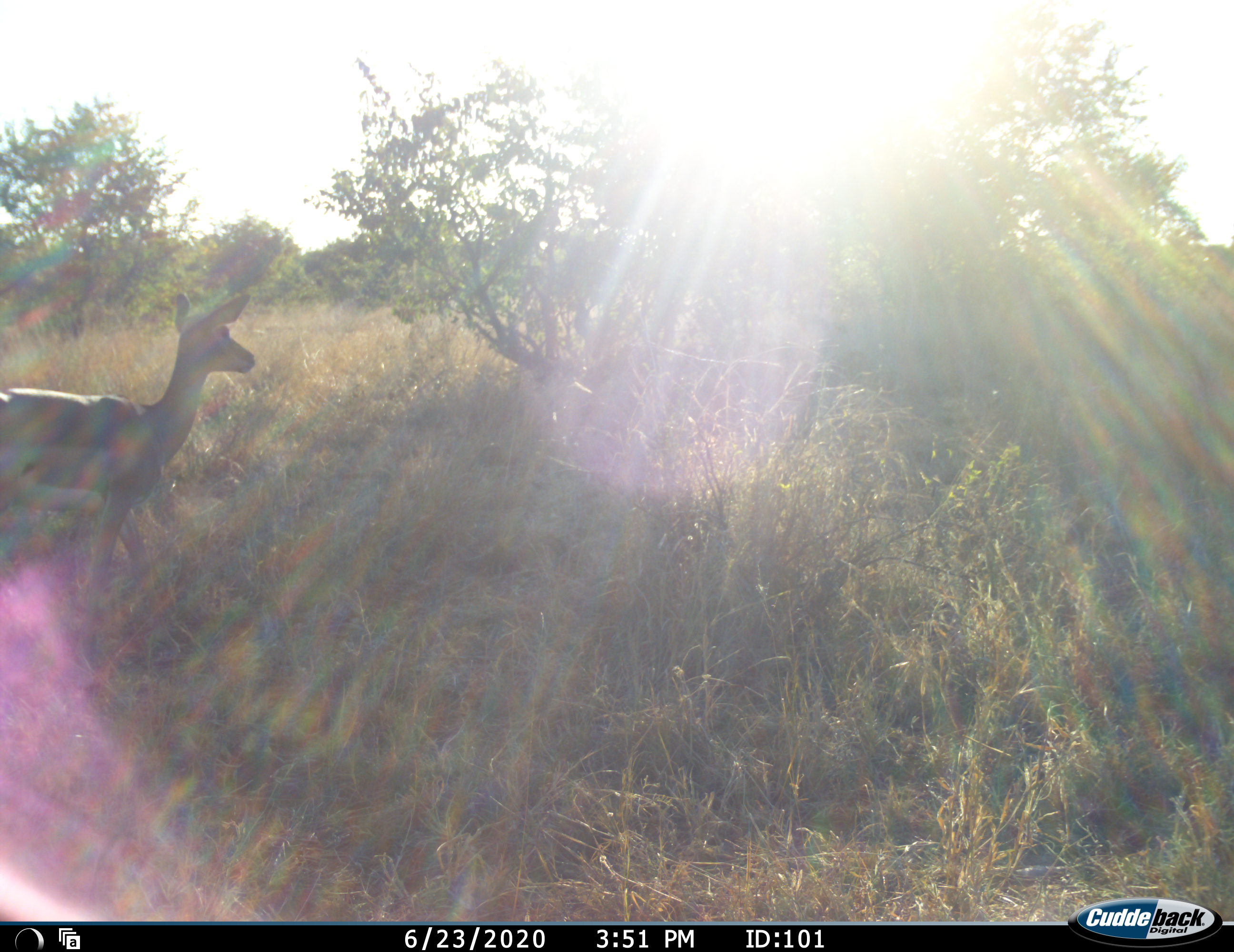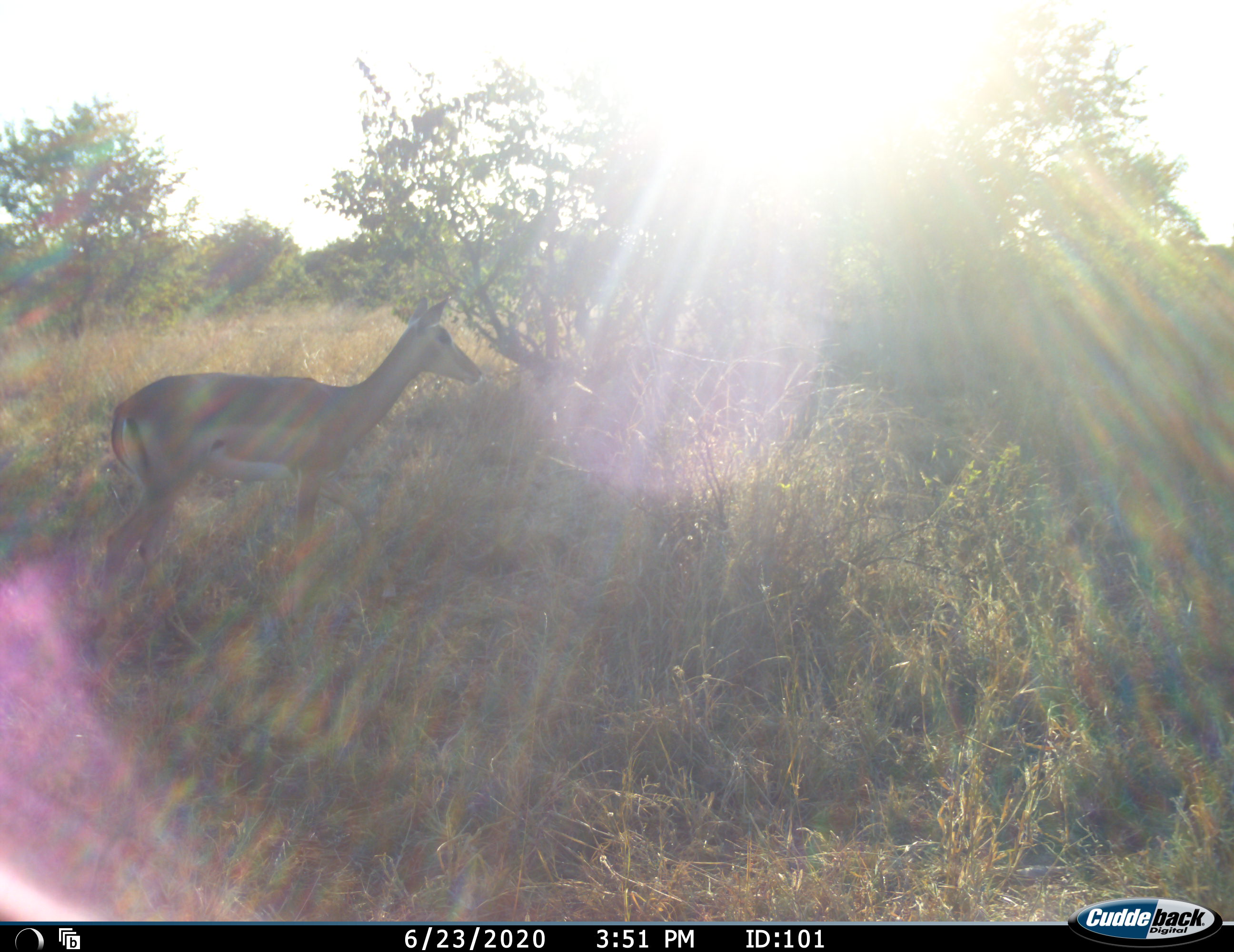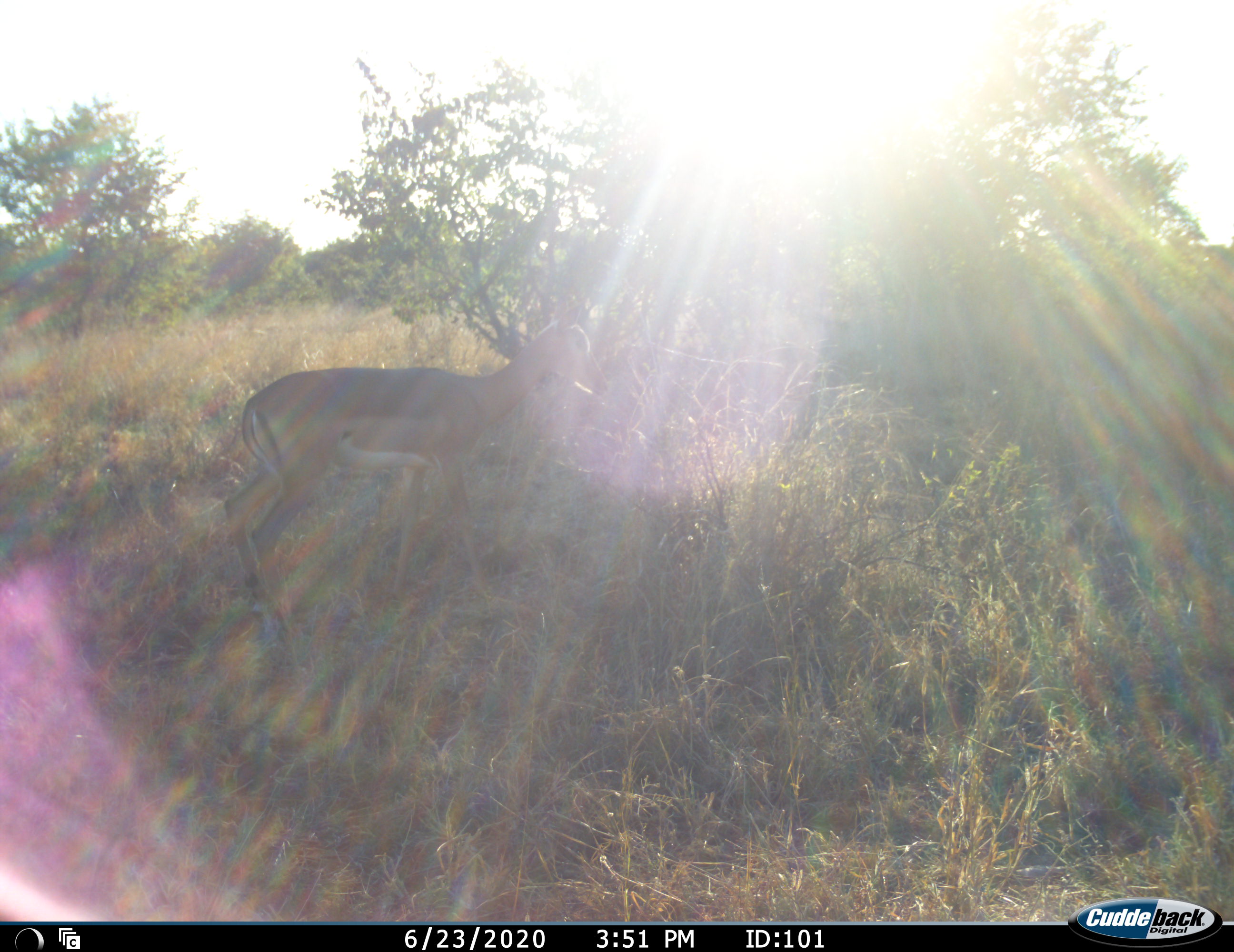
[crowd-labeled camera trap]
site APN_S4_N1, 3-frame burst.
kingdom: Animalia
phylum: Chordata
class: Mammalia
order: Artiodactyla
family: Bovidae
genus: Aepyceros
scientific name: Aepyceros melampus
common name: impala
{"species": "impala (Aepyceros melampus)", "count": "1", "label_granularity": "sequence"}